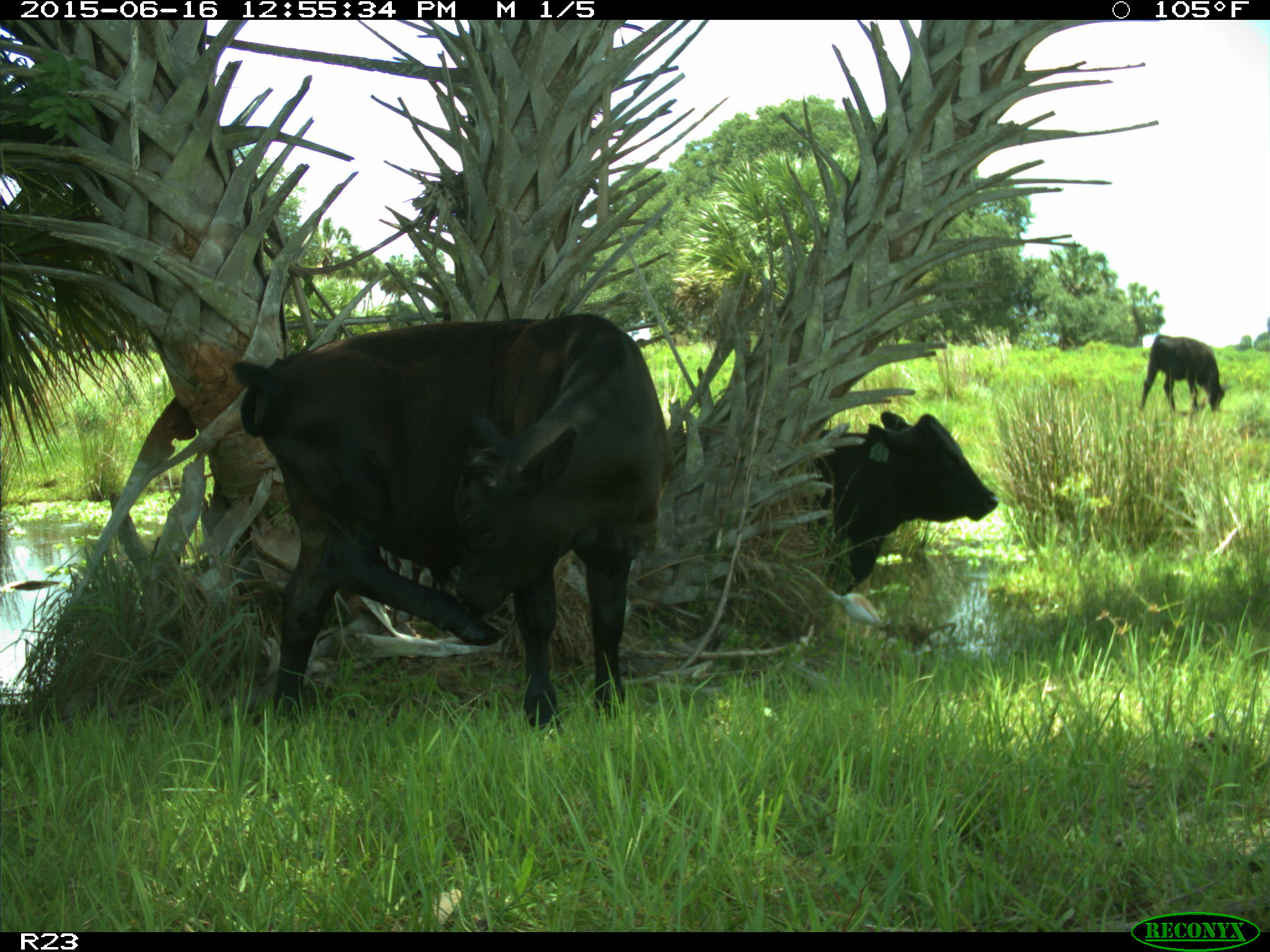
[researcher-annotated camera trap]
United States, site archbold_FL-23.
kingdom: Animalia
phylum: Chordata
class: Mammalia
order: Artiodactyla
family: Bovidae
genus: Bos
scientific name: Bos taurus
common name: domestic cow